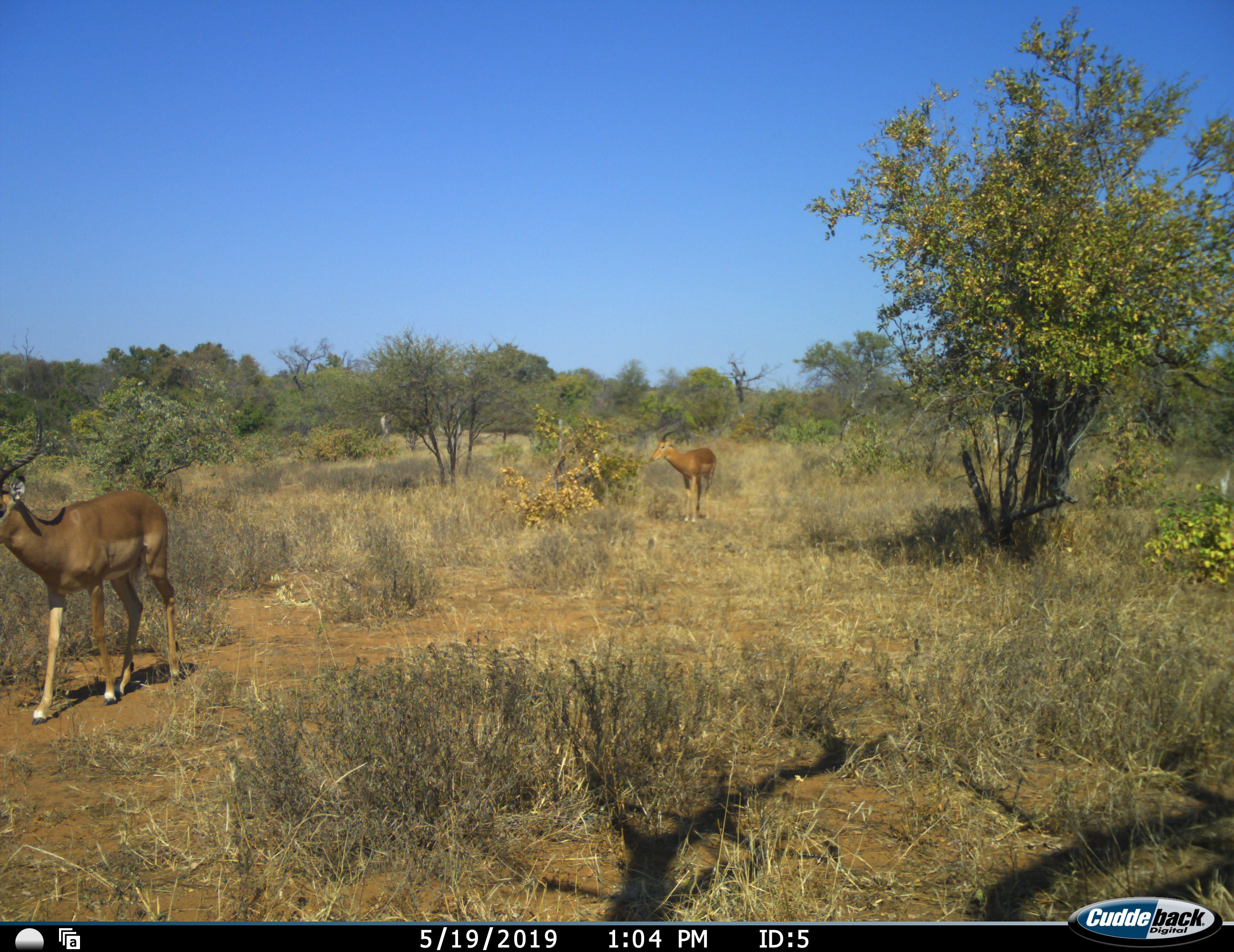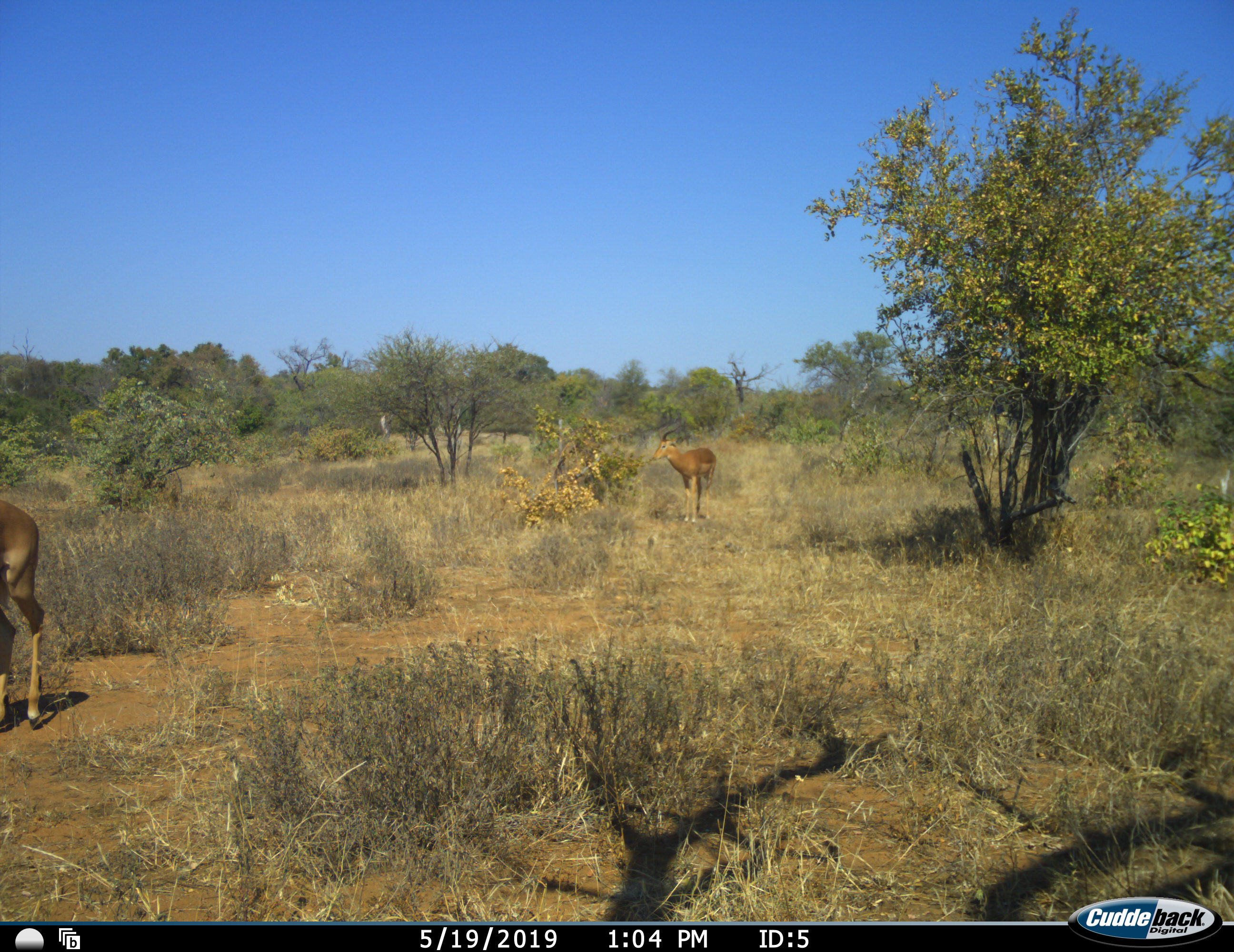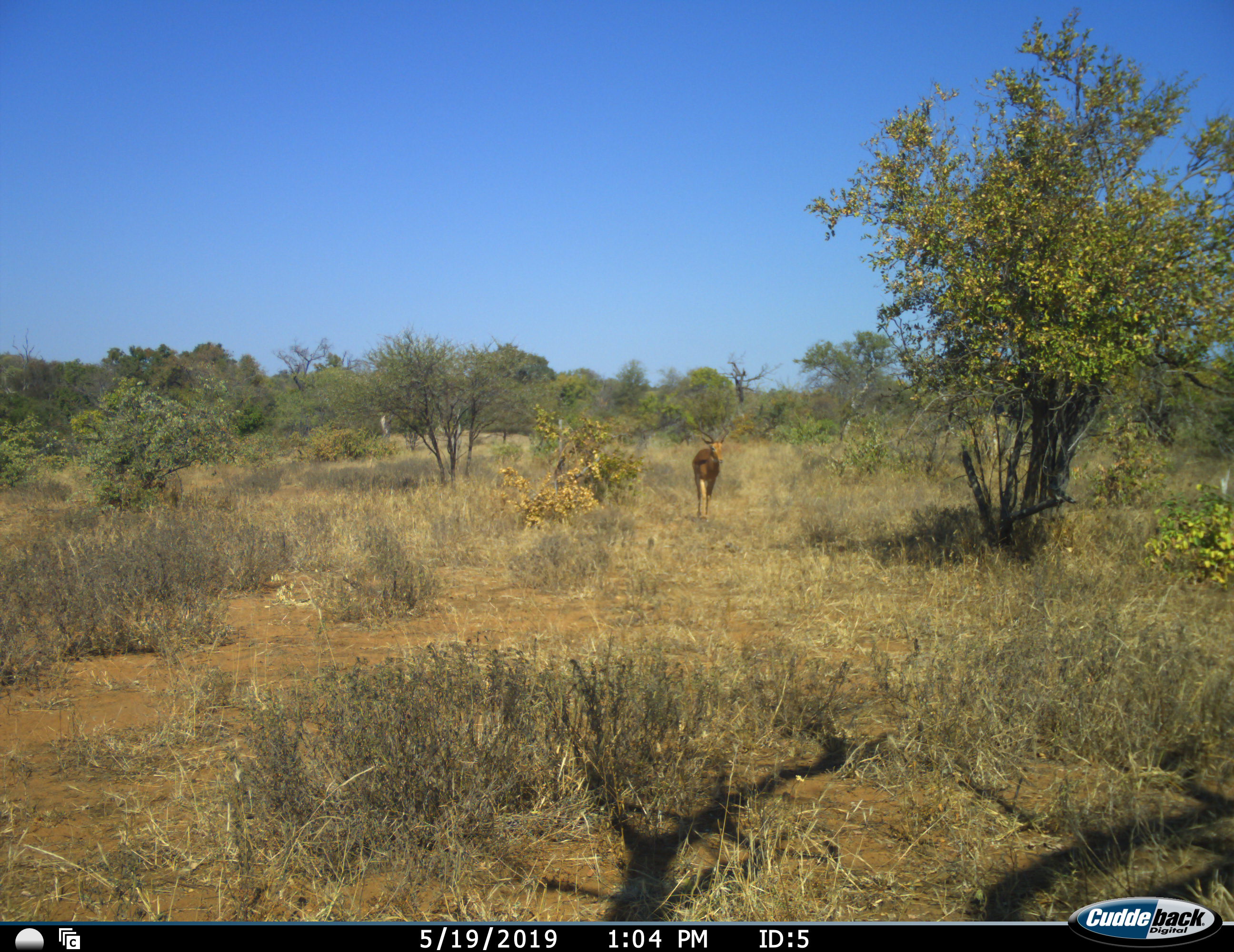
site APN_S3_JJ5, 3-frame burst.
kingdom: Animalia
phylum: Chordata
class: Mammalia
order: Artiodactyla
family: Bovidae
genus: Aepyceros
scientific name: Aepyceros melampus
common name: impala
Impala (Aepyceros melampus), count 2. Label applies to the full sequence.